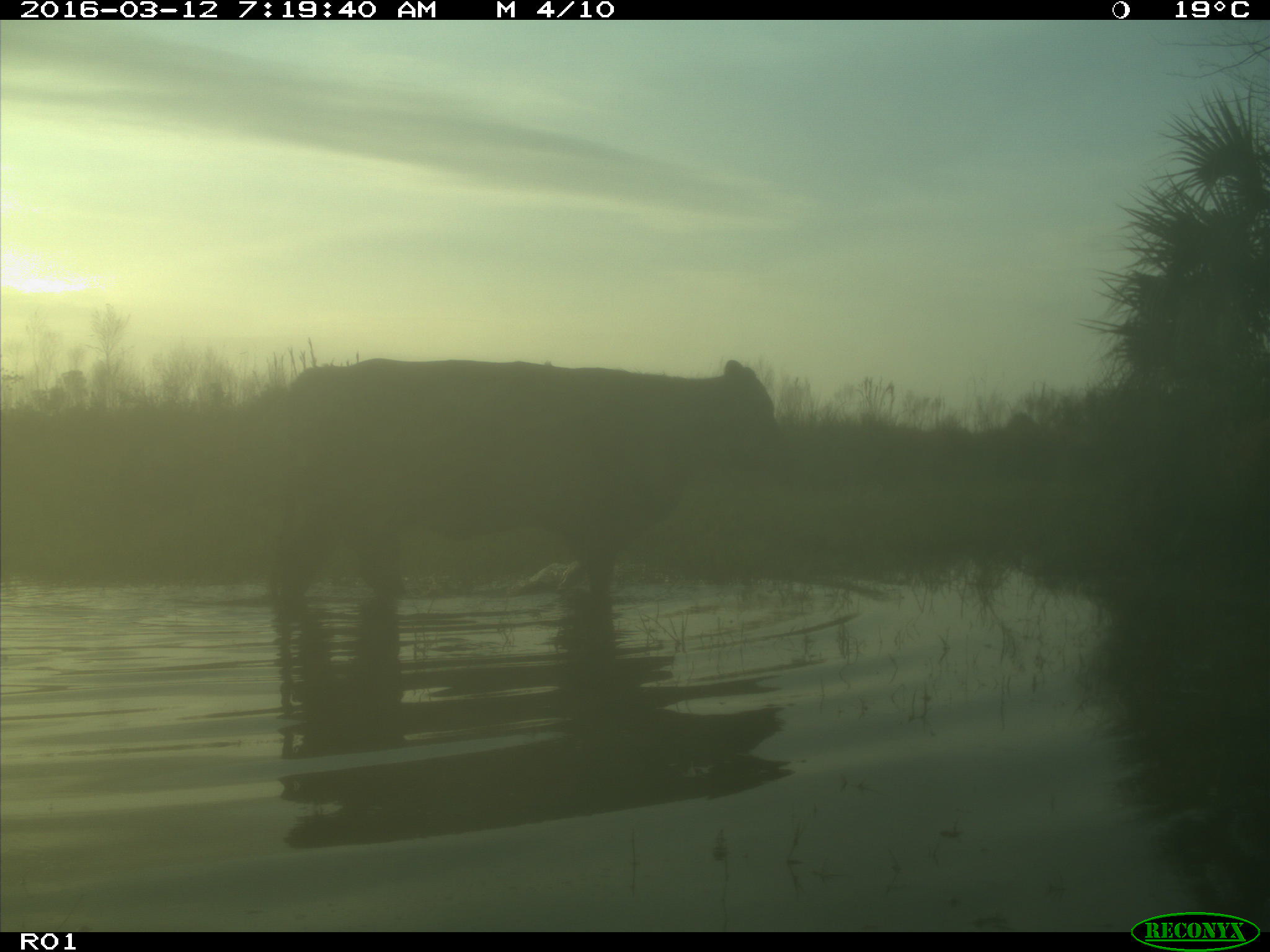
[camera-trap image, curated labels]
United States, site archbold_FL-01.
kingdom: Animalia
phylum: Chordata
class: Mammalia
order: Artiodactyla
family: Bovidae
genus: Bos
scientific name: Bos taurus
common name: domestic cow